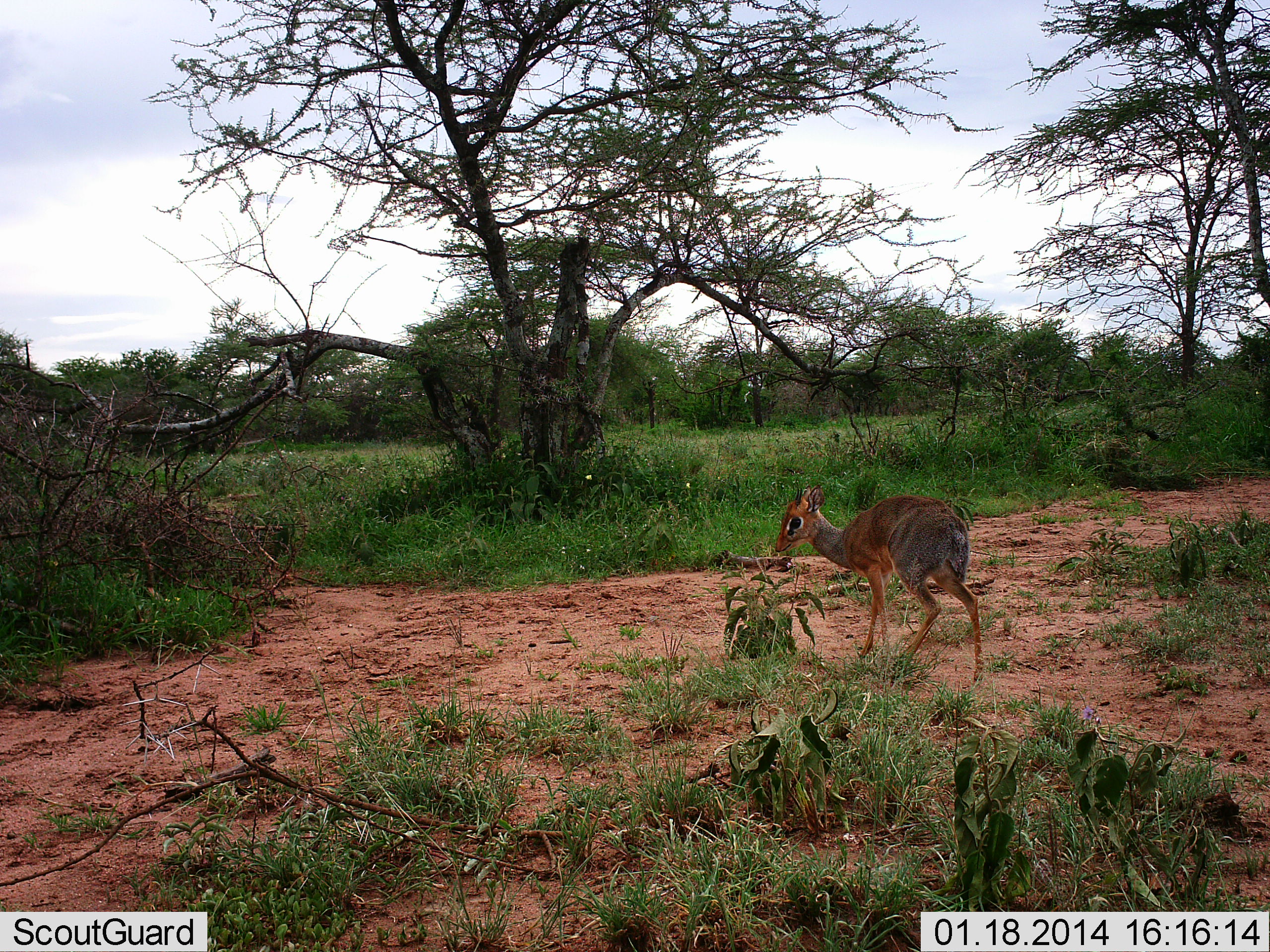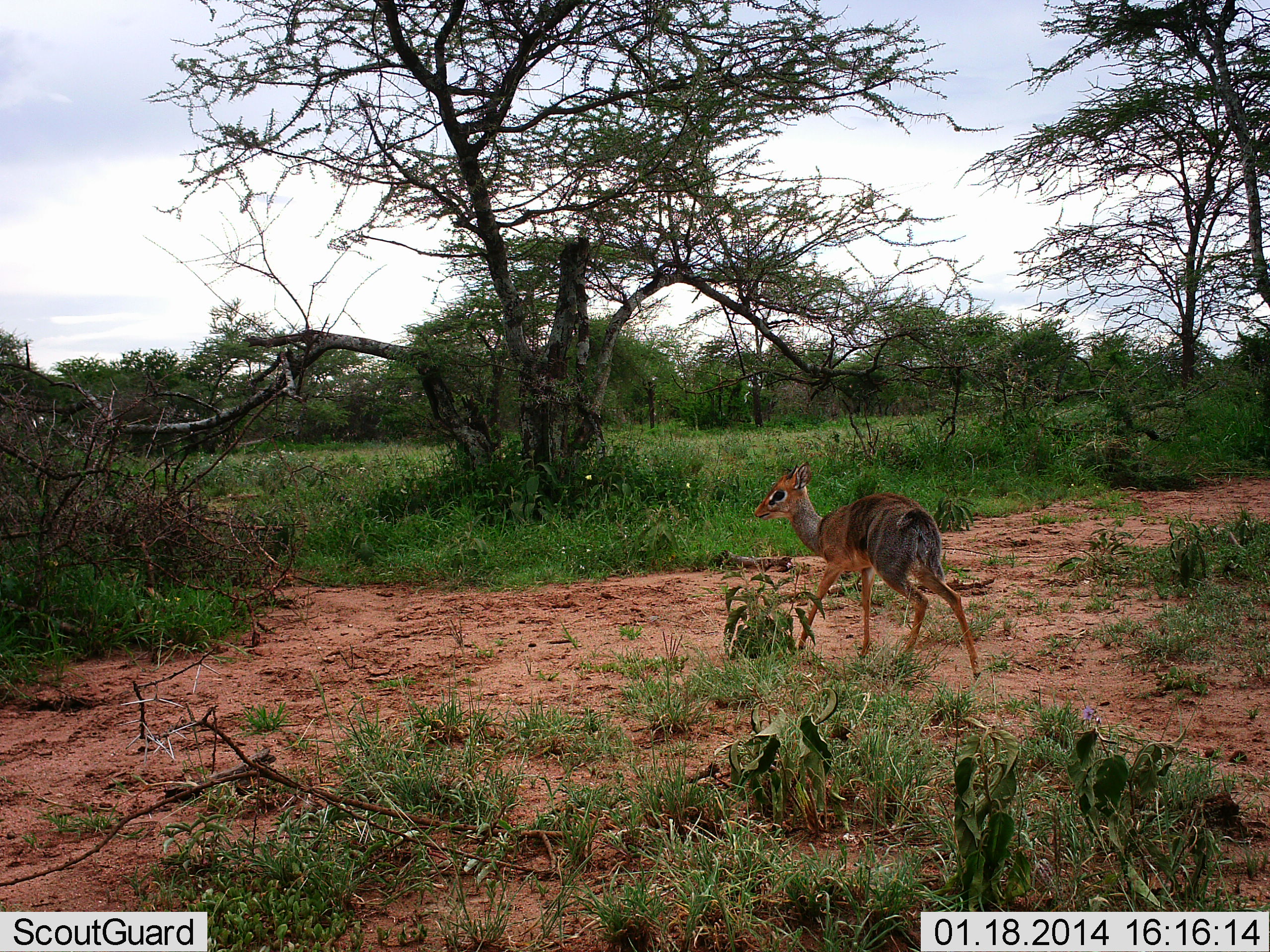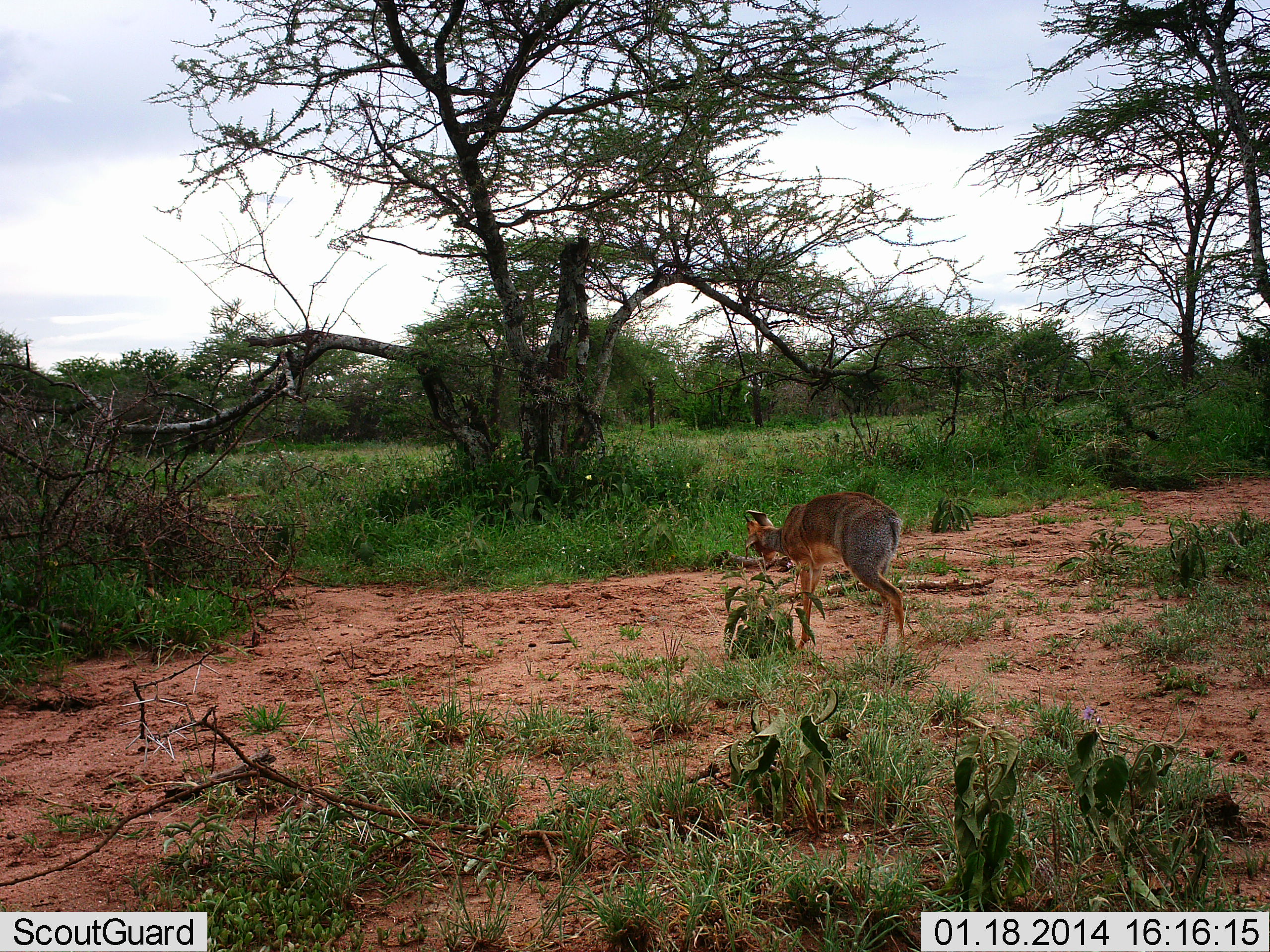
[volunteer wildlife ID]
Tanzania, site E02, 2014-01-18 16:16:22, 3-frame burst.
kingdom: Animalia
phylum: Chordata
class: Mammalia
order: Artiodactyla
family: Bovidae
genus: Madoqua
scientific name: Madoqua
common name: dikdik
Dikdik (Madoqua), count 1. Behavior (volunteer vote fractions): standing 10%, resting 0%, moving 90%, interacting 0%. Young present (vote fraction): 0%. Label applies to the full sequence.